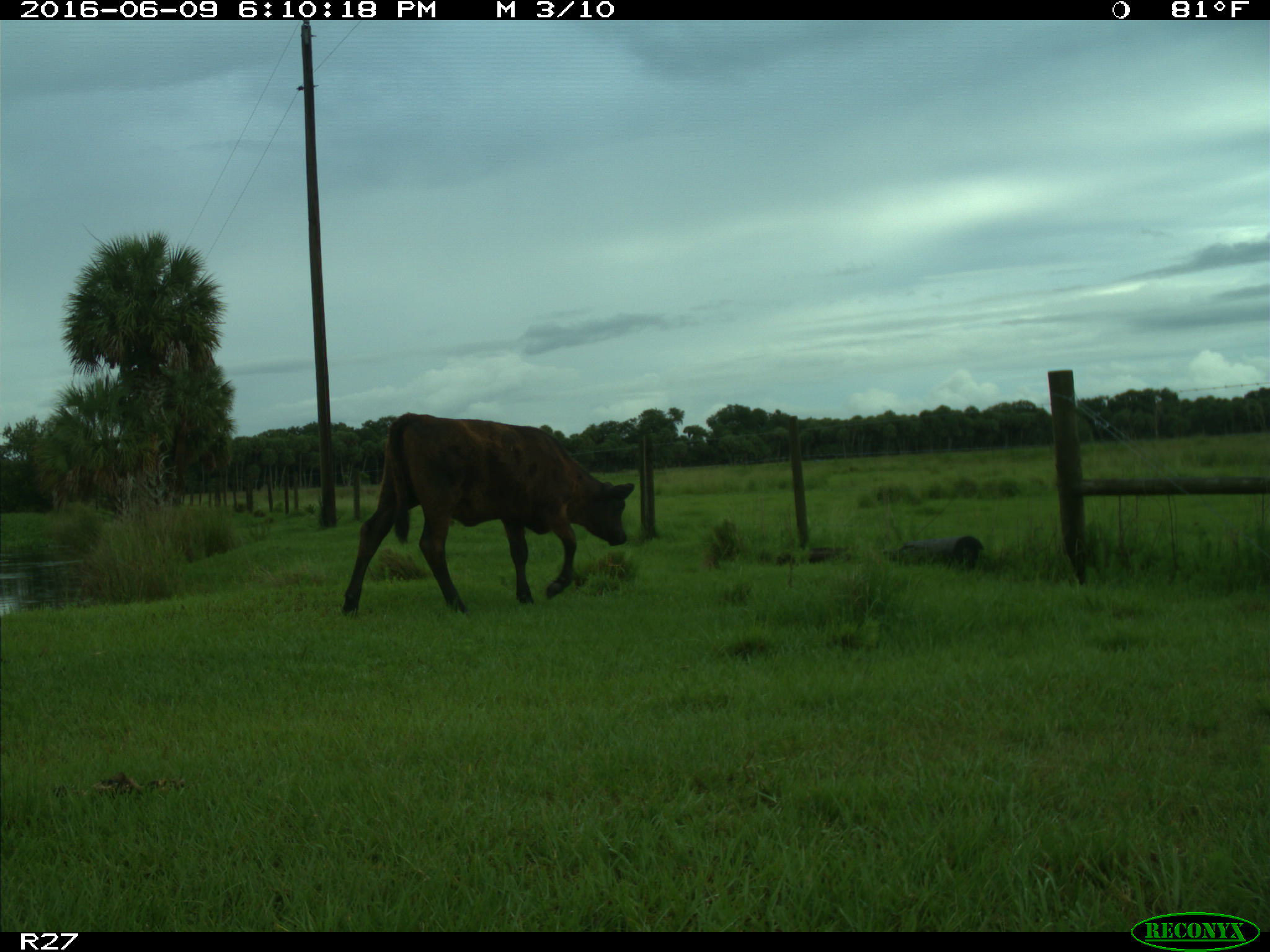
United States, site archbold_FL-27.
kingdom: Animalia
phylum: Chordata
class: Mammalia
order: Artiodactyla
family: Bovidae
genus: Bos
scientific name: Bos taurus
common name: domestic cow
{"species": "Bos taurus (domestic cow)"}